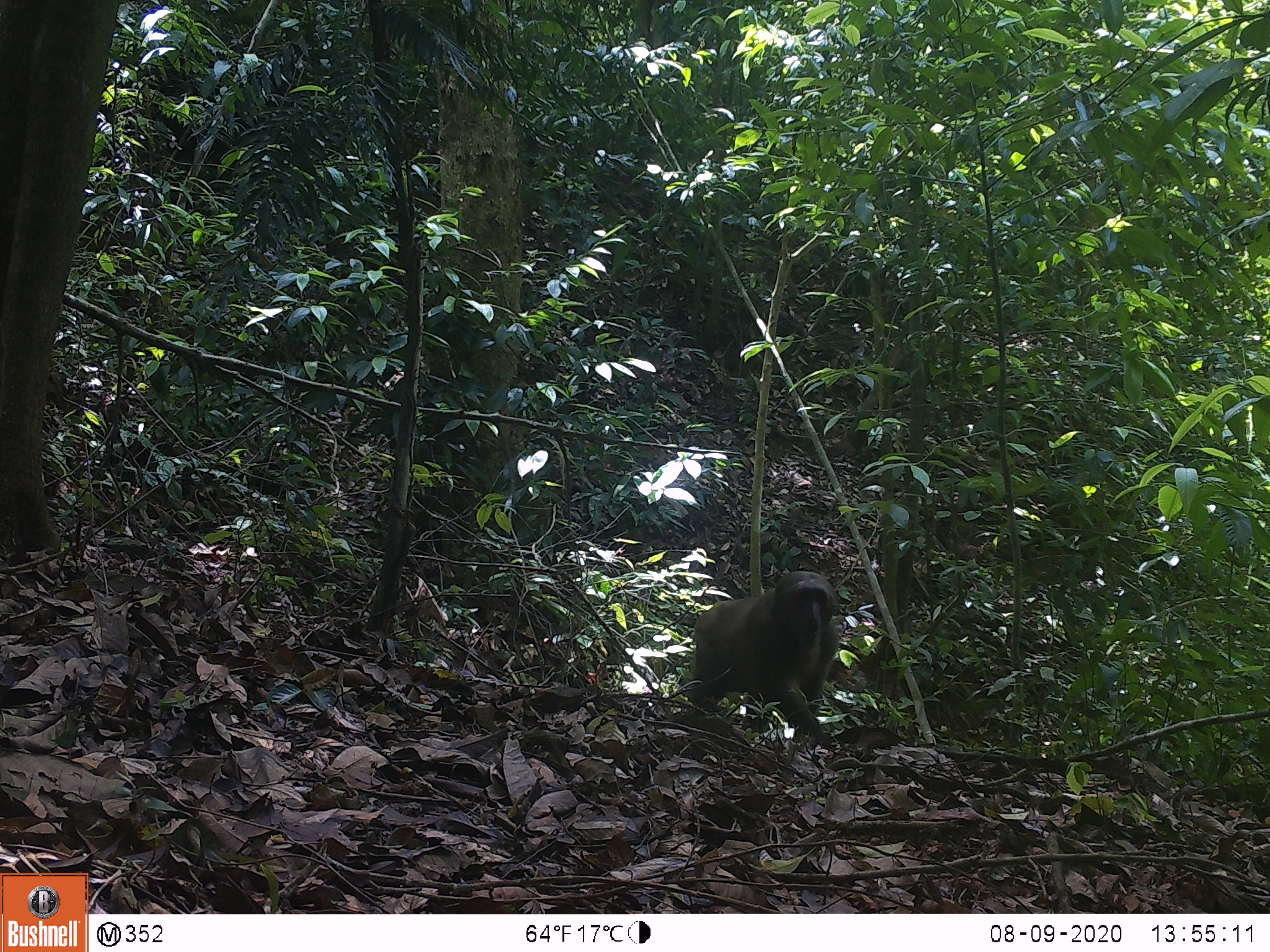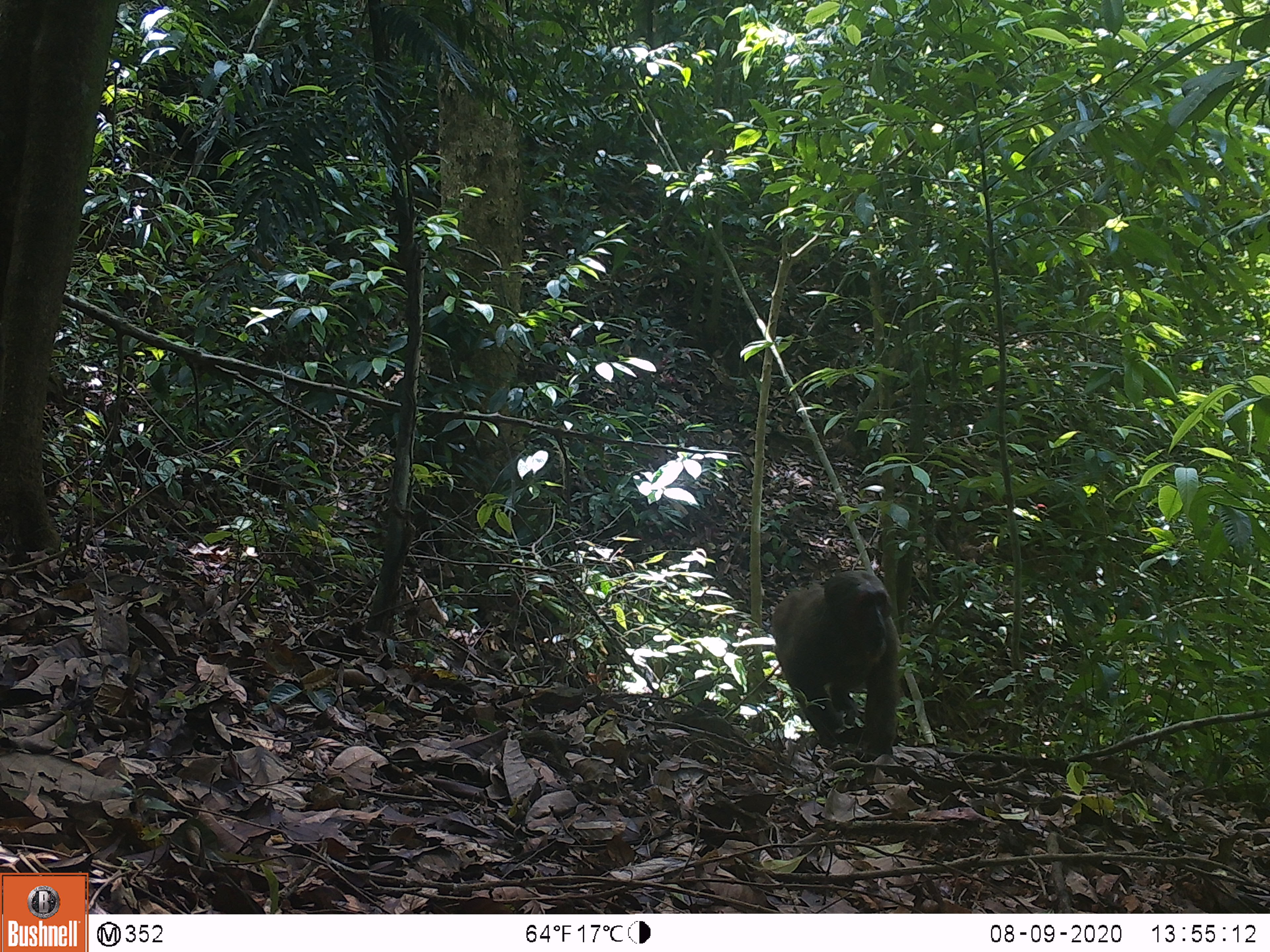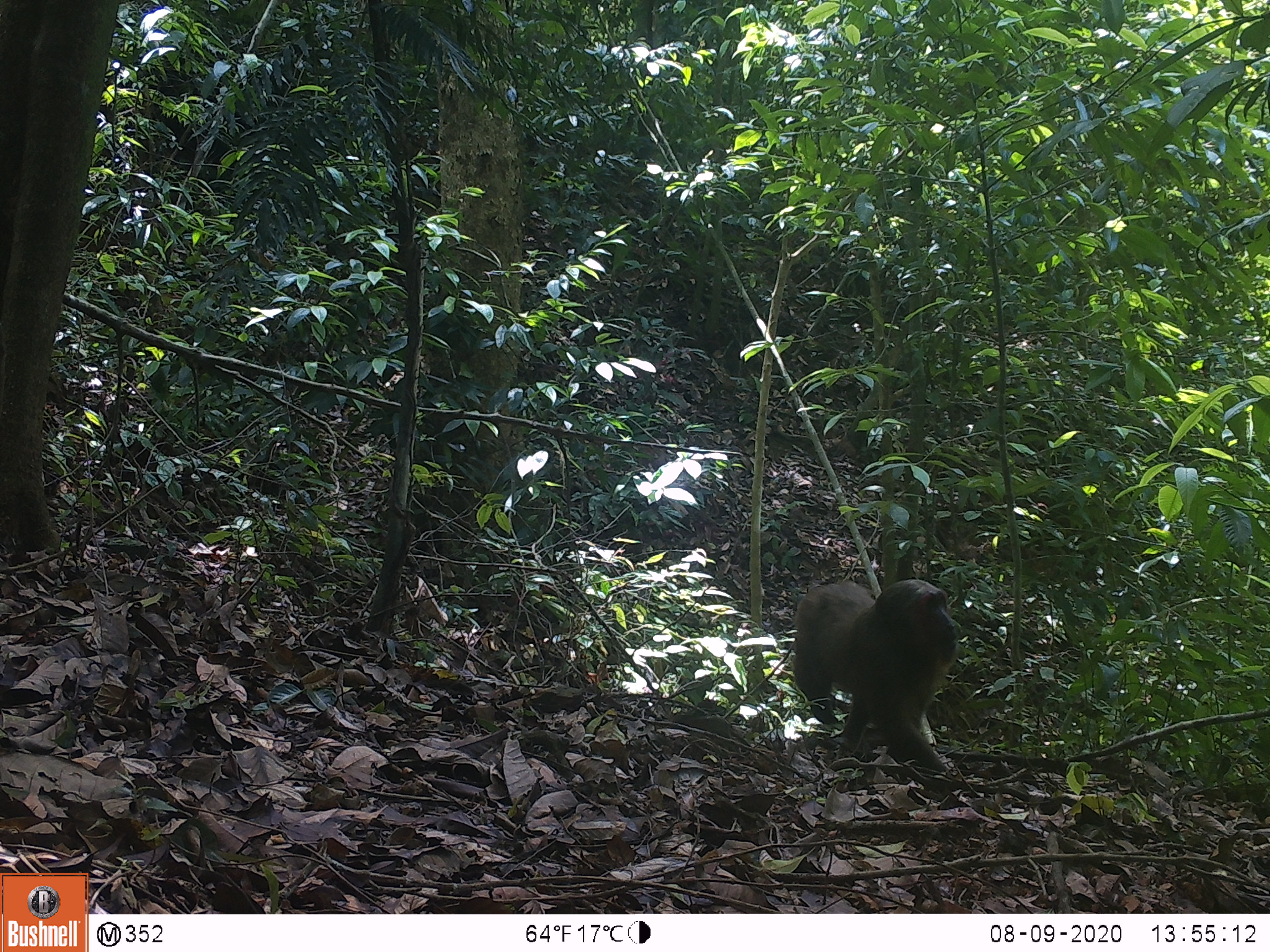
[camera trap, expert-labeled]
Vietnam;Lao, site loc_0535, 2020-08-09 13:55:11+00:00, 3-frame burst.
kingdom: Animalia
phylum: Chordata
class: Mammalia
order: Primates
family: Cercopithecidae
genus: Macaca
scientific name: Macaca arctoides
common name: stump-tailed macaque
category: stump tailed macaque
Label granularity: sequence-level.